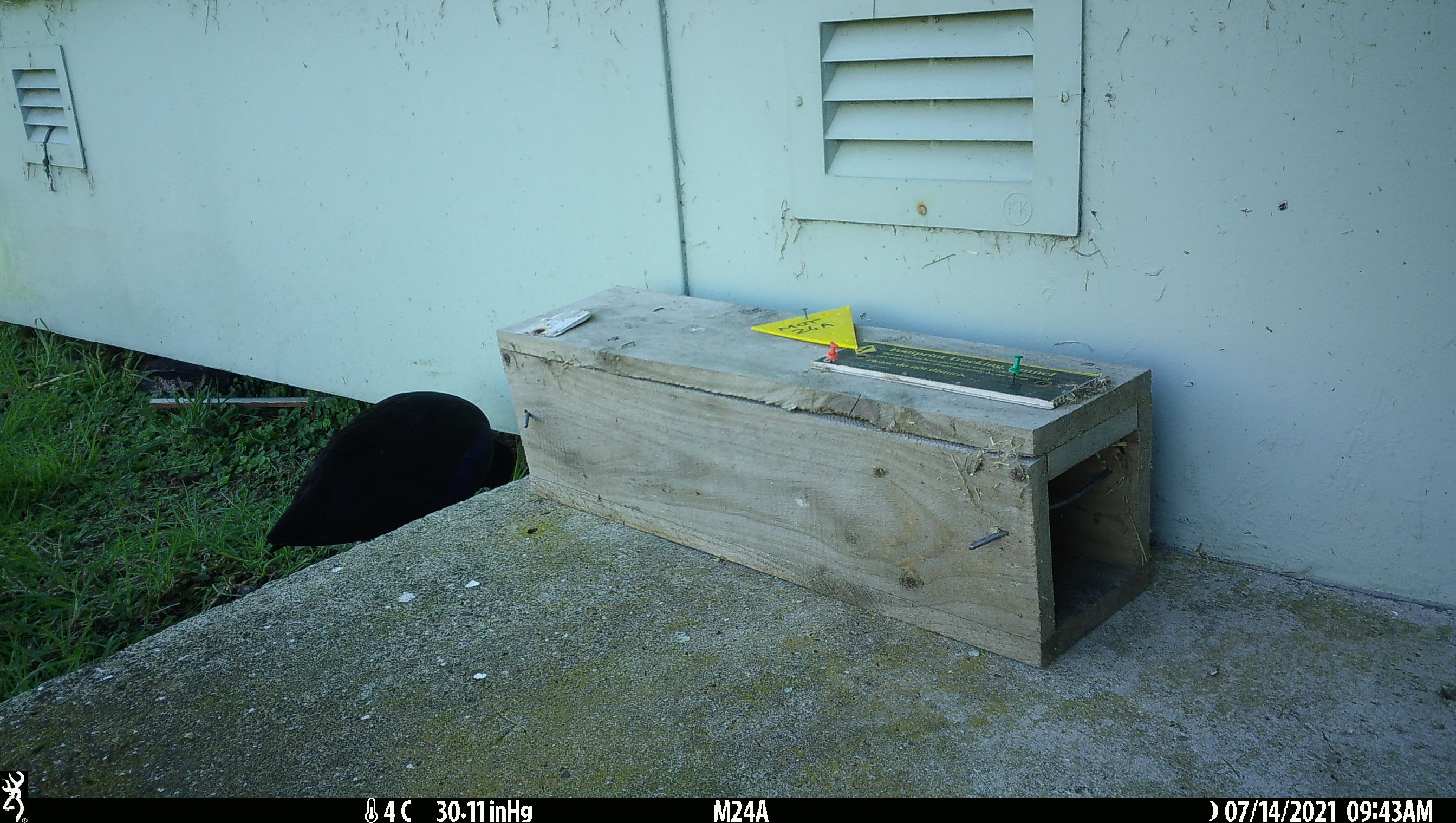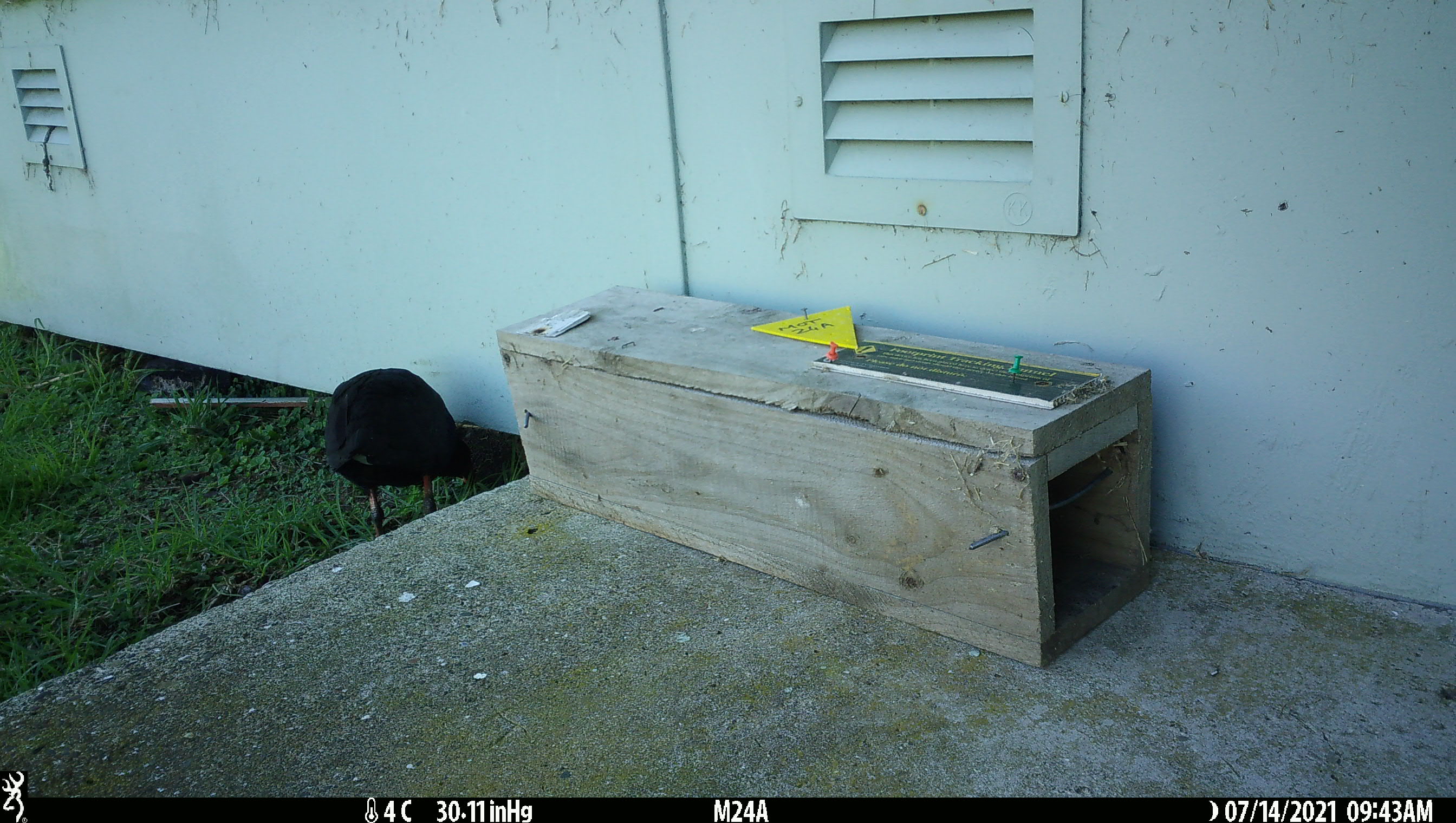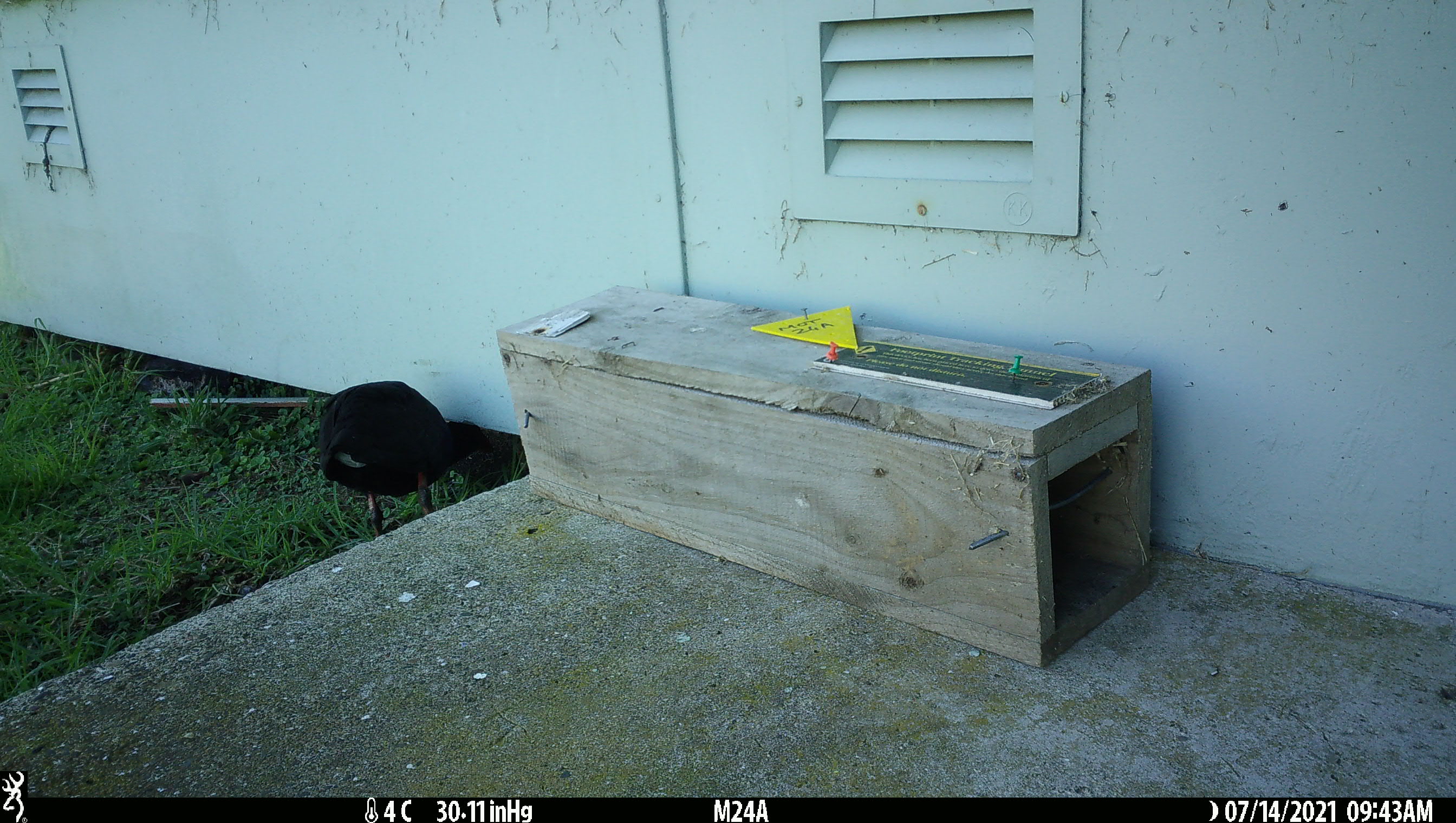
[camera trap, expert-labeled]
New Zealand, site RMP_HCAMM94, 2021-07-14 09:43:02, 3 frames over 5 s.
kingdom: Animalia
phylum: Chordata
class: Aves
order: Gruiformes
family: Rallidae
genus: Porphyrio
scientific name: Porphyrio melanotus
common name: australasian swamphen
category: pukeko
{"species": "pukeko (australasian swamphen) (Porphyrio melanotus)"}